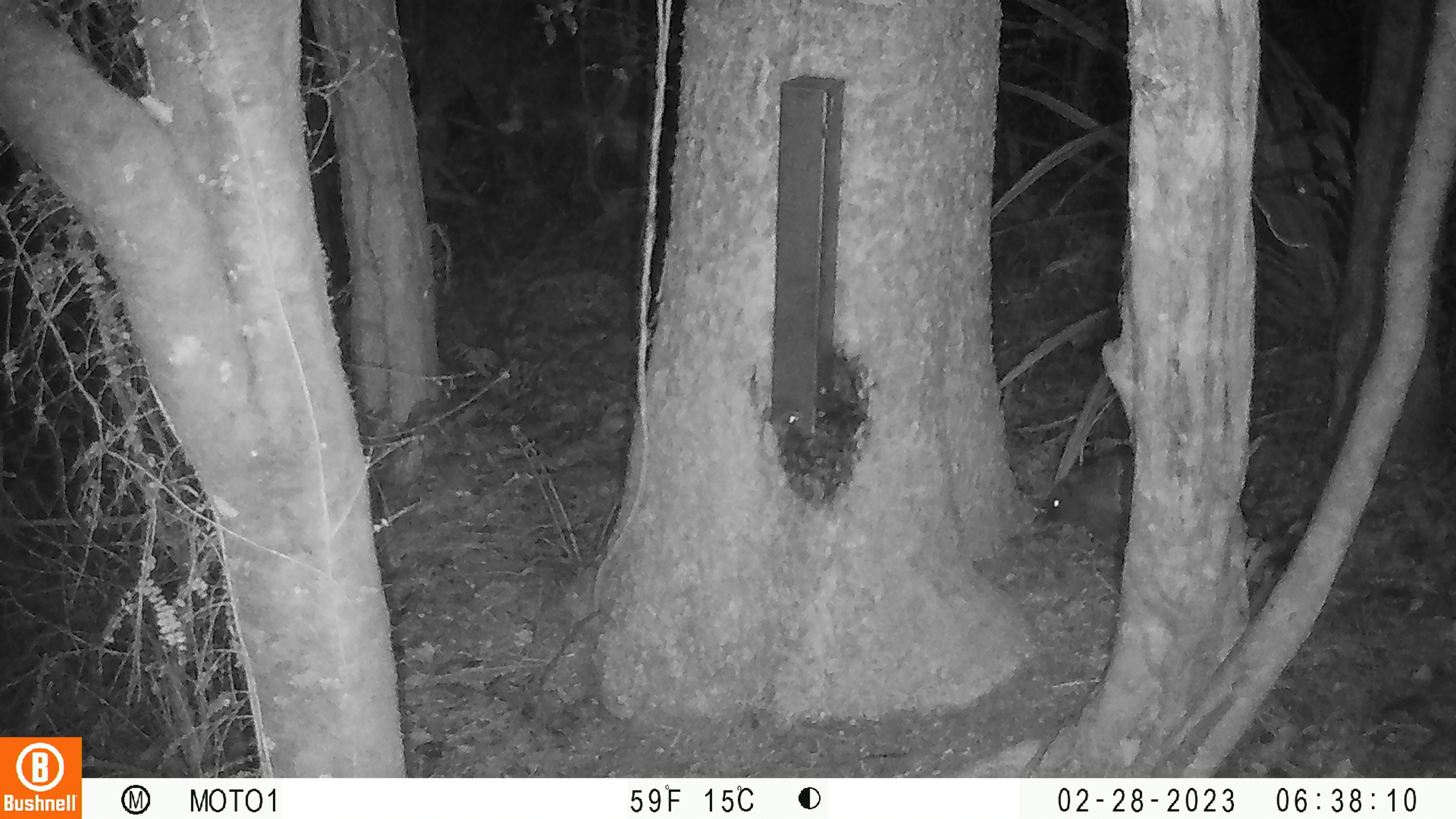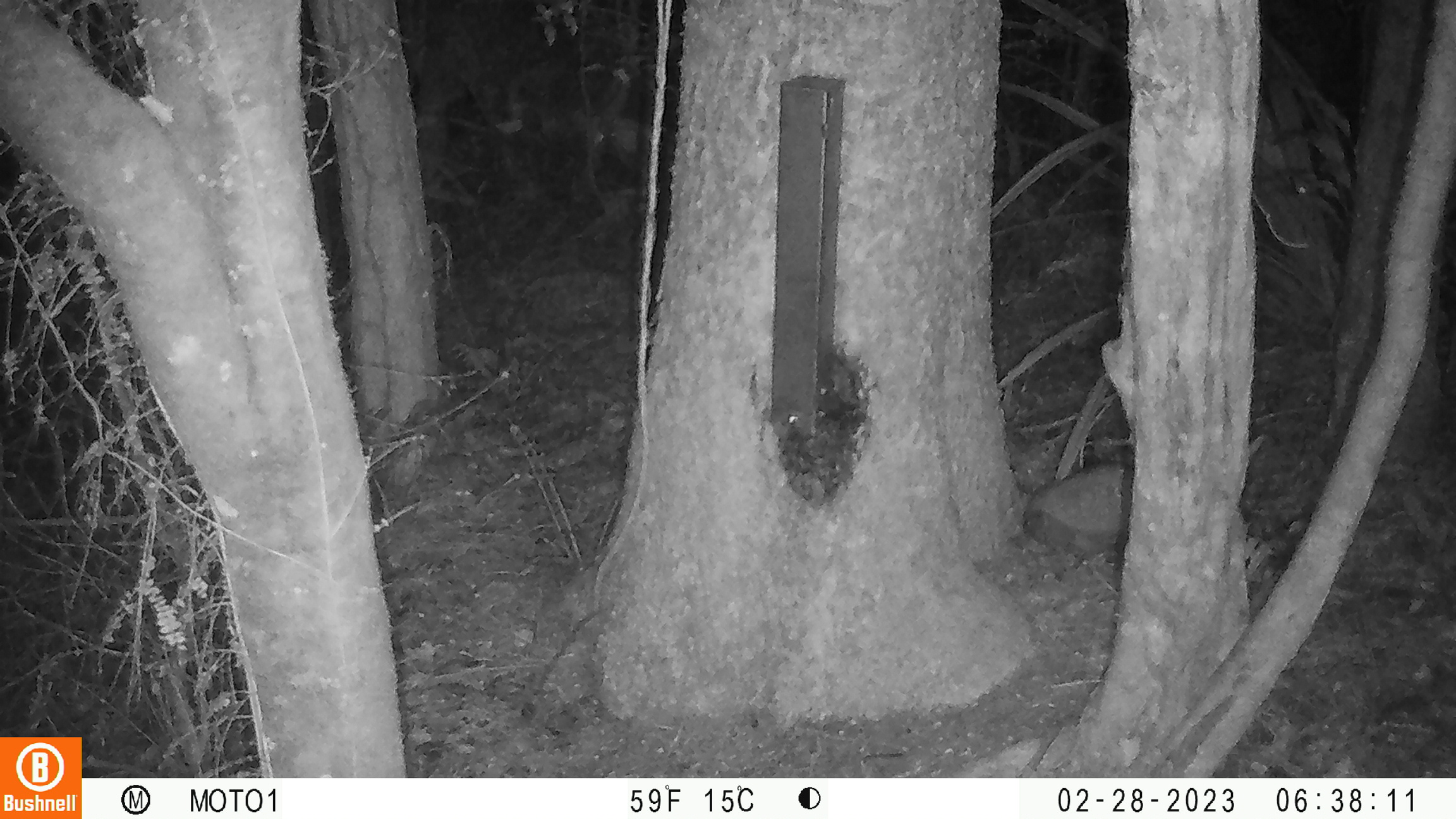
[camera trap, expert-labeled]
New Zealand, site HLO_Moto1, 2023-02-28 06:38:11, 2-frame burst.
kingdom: Animalia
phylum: Chordata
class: Mammalia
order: Eulipotyphla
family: Erinaceidae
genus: Erinaceus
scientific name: Erinaceus europaeus europaeus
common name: european hedgehog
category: hedgehog